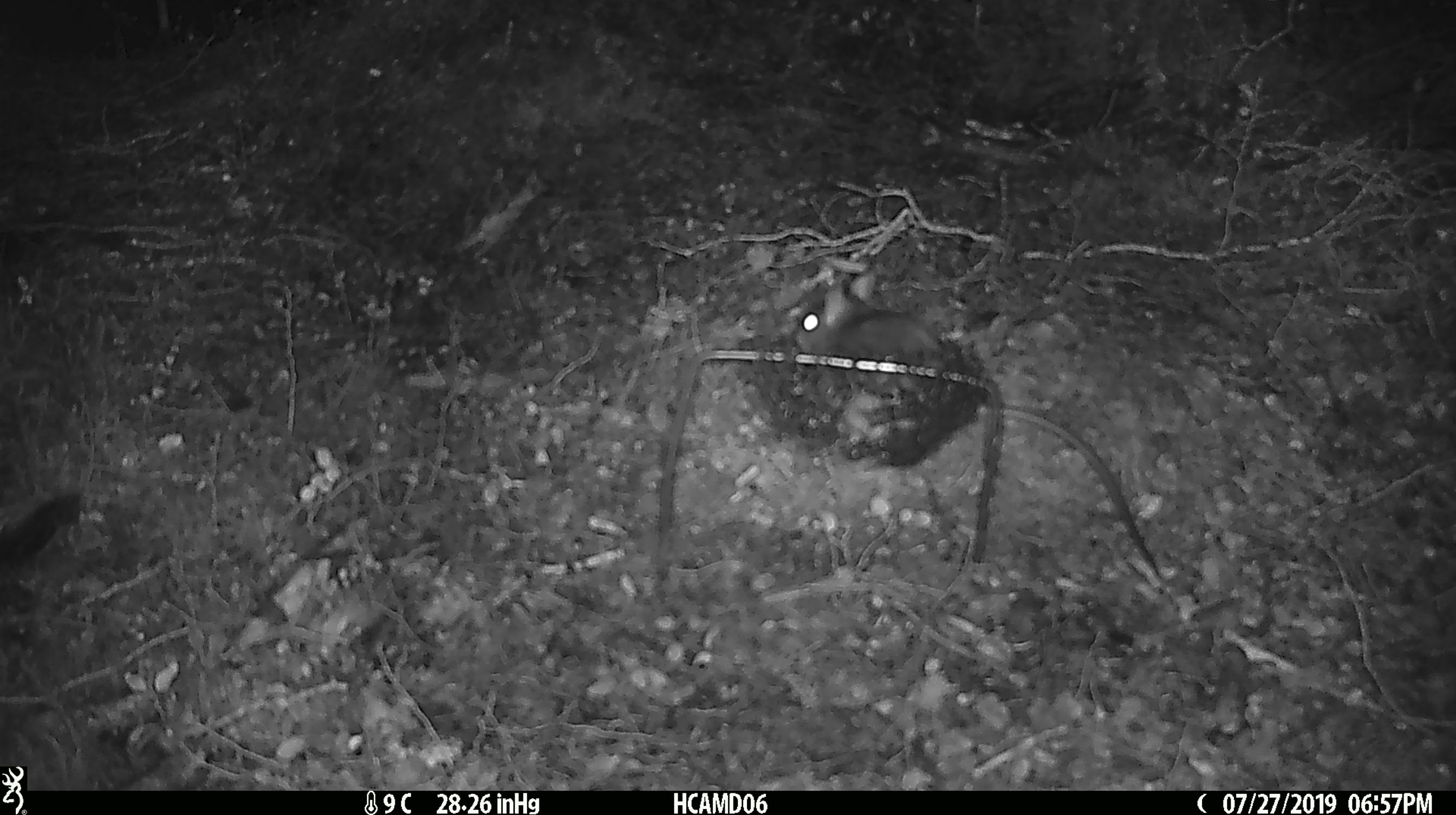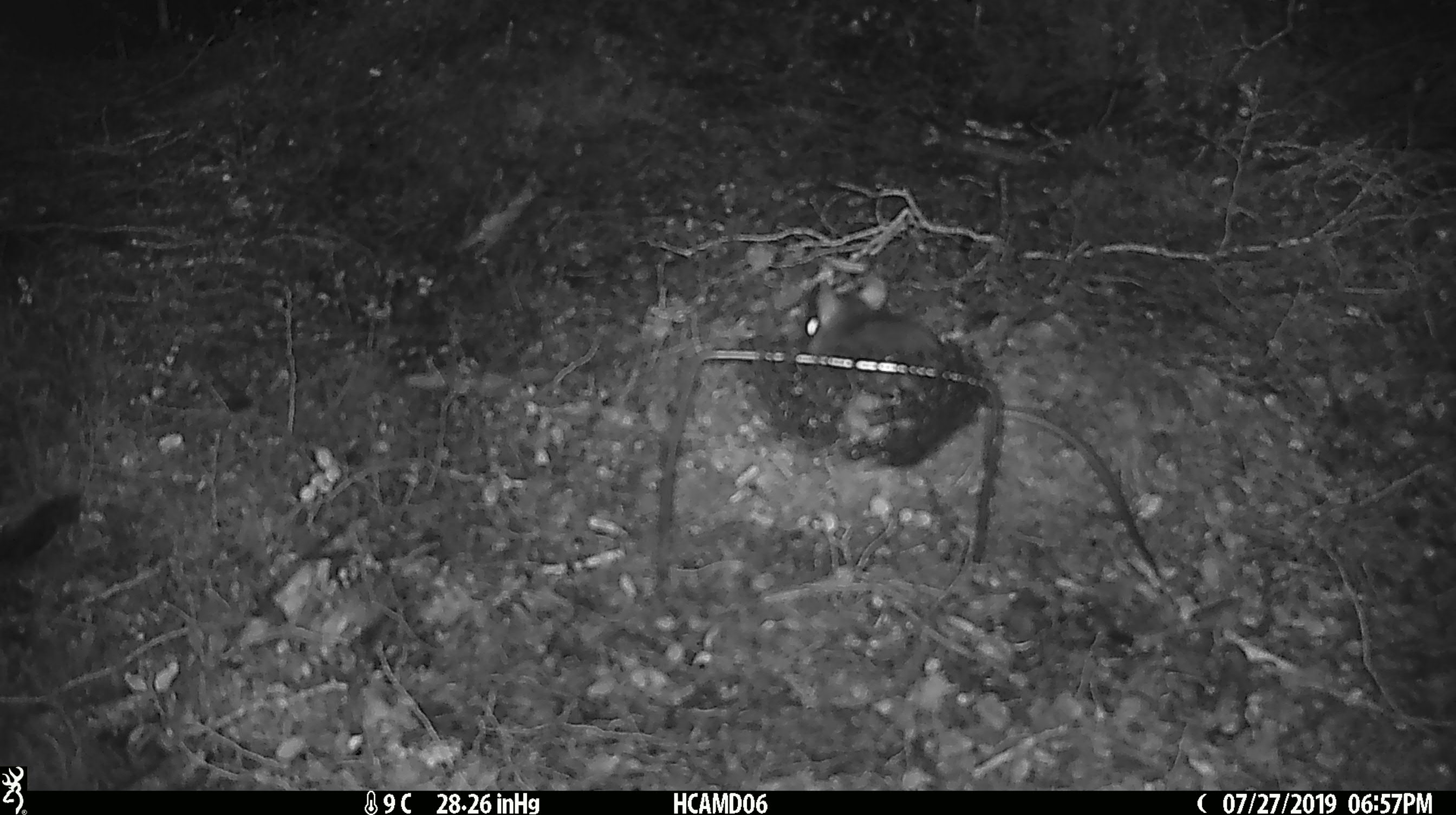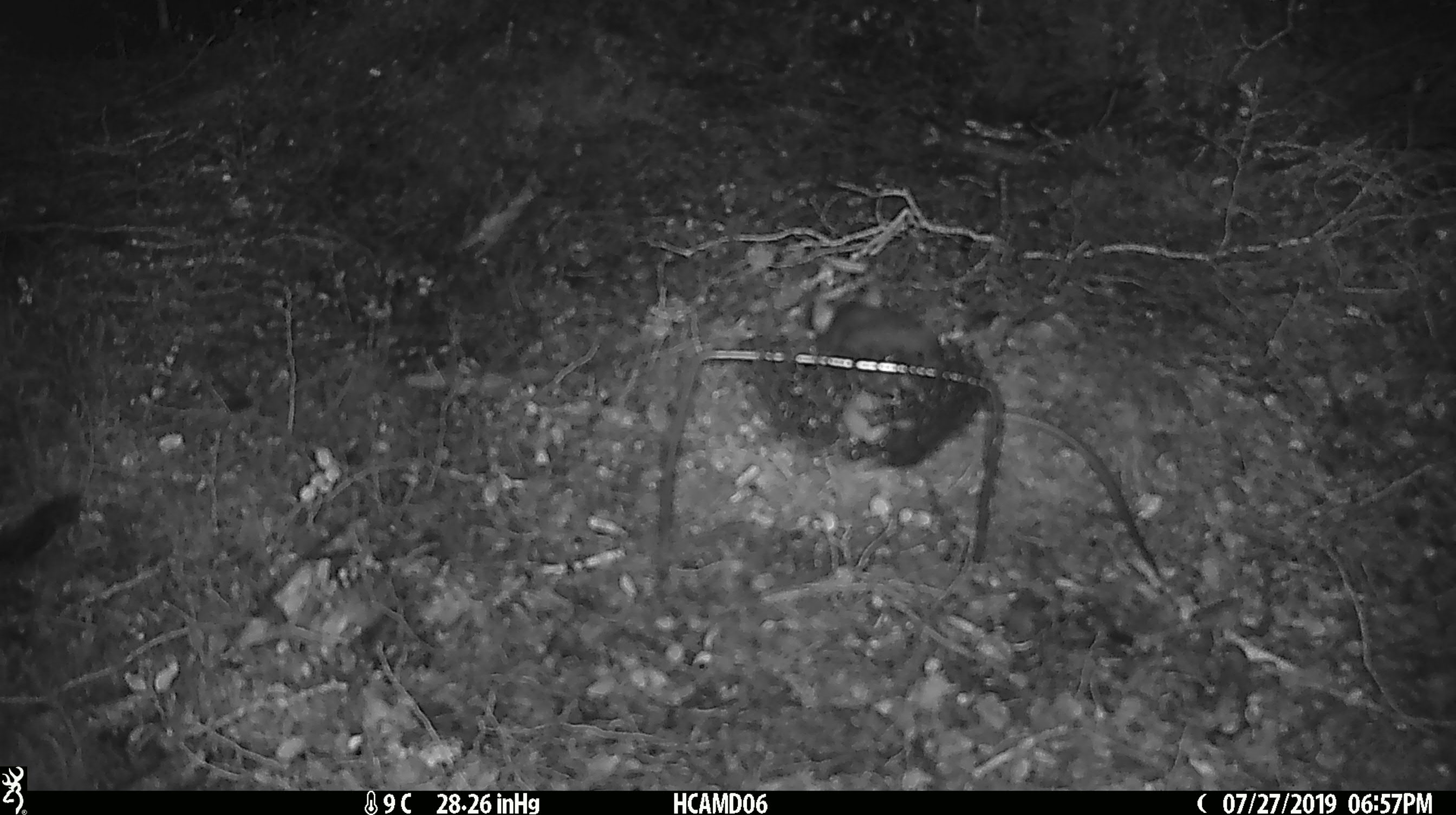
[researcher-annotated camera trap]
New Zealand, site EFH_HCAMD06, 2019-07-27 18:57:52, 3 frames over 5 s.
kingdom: Animalia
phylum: Chordata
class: Mammalia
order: Rodentia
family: Muridae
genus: Rattus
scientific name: Rattus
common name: rat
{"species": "rat (Rattus)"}